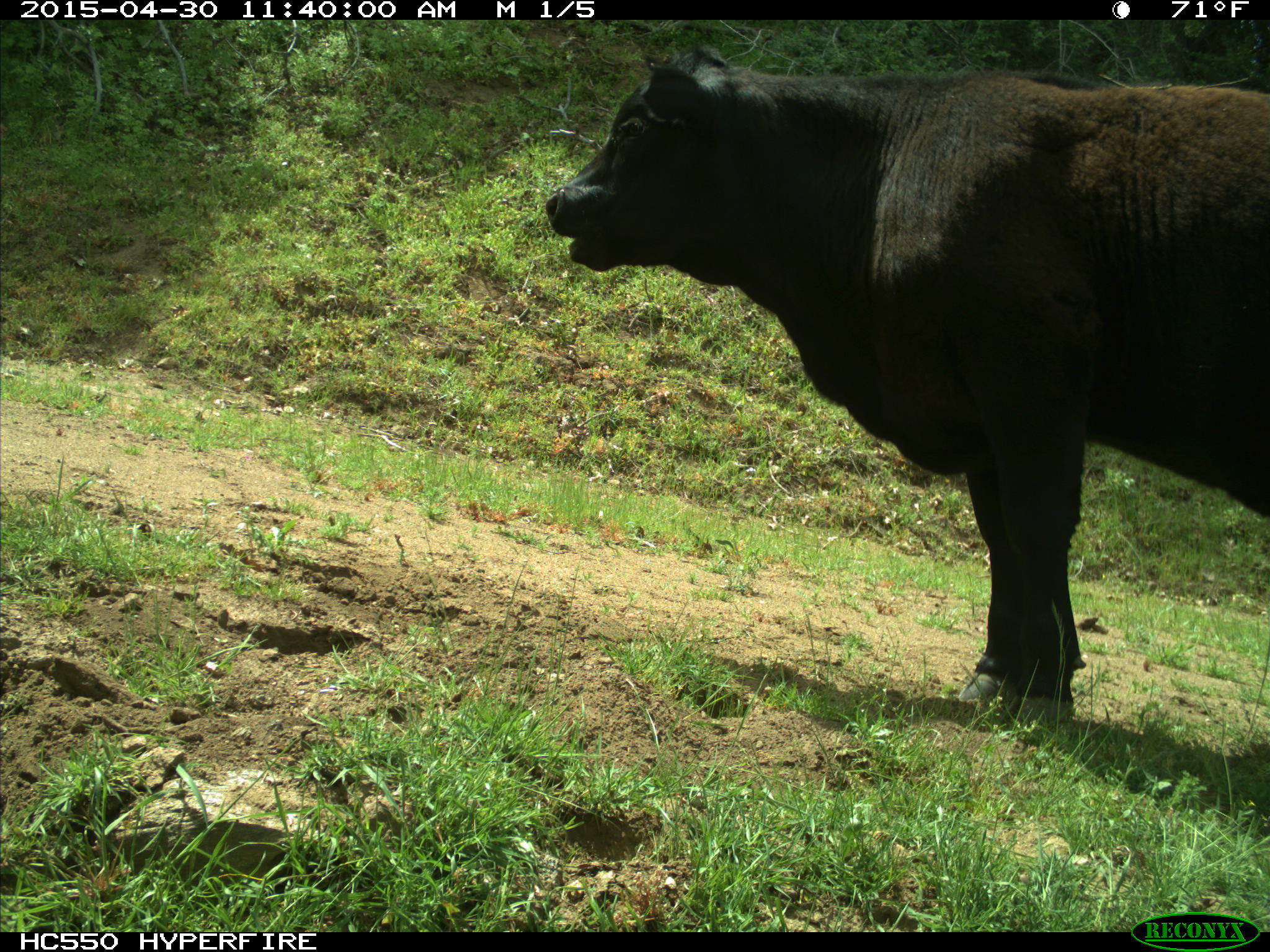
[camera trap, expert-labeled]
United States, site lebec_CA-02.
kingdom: Animalia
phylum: Chordata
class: Mammalia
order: Artiodactyla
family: Bovidae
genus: Bos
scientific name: Bos taurus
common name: domestic cow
Bos taurus (domestic cow).